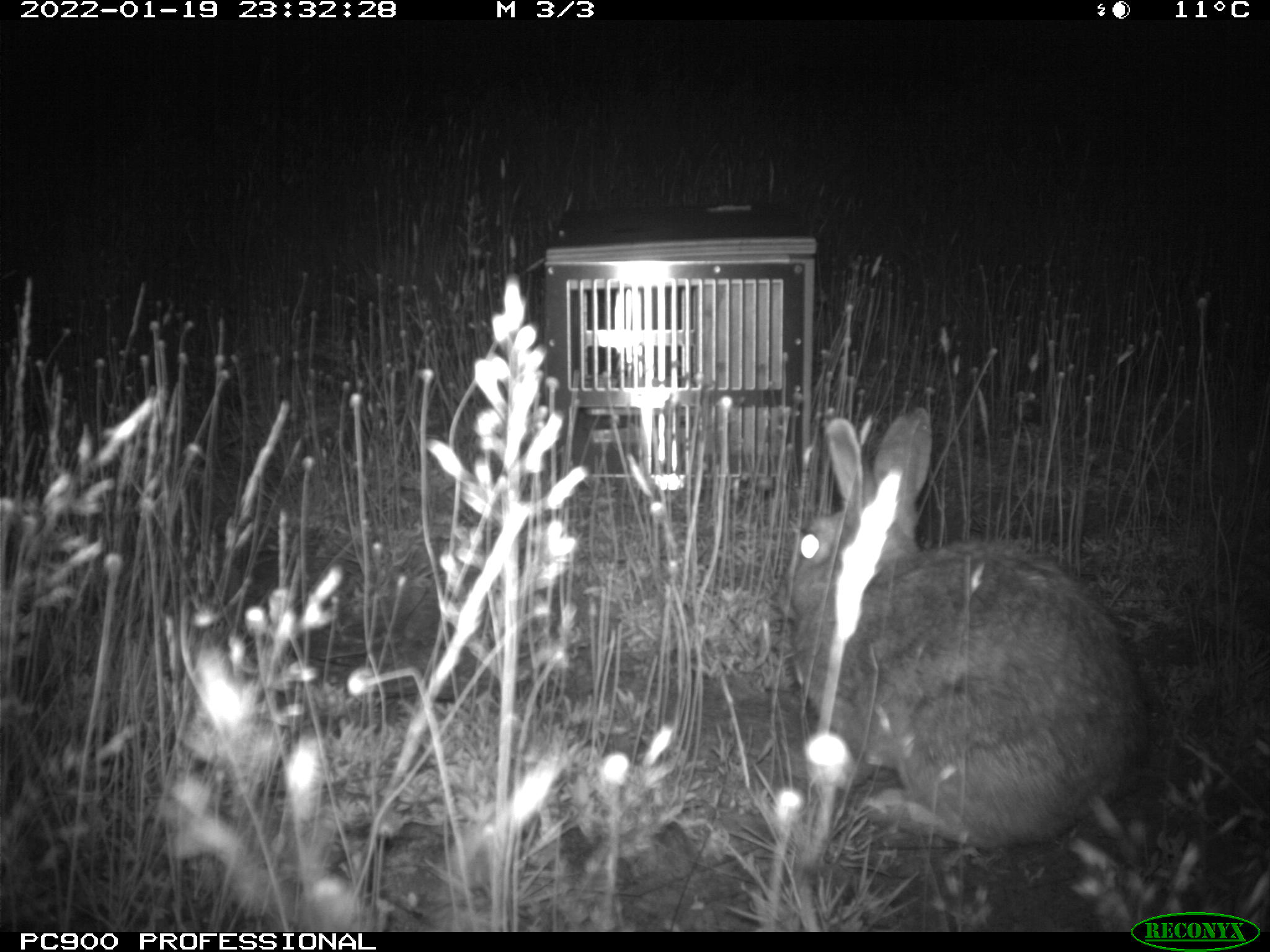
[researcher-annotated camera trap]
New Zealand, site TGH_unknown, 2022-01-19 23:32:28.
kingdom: Animalia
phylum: Chordata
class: Mammalia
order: Lagomorpha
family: Leporidae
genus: Oryctolagus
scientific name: Oryctolagus cuniculus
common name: european rabbit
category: rabbit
Rabbit (european rabbit) (Oryctolagus cuniculus).